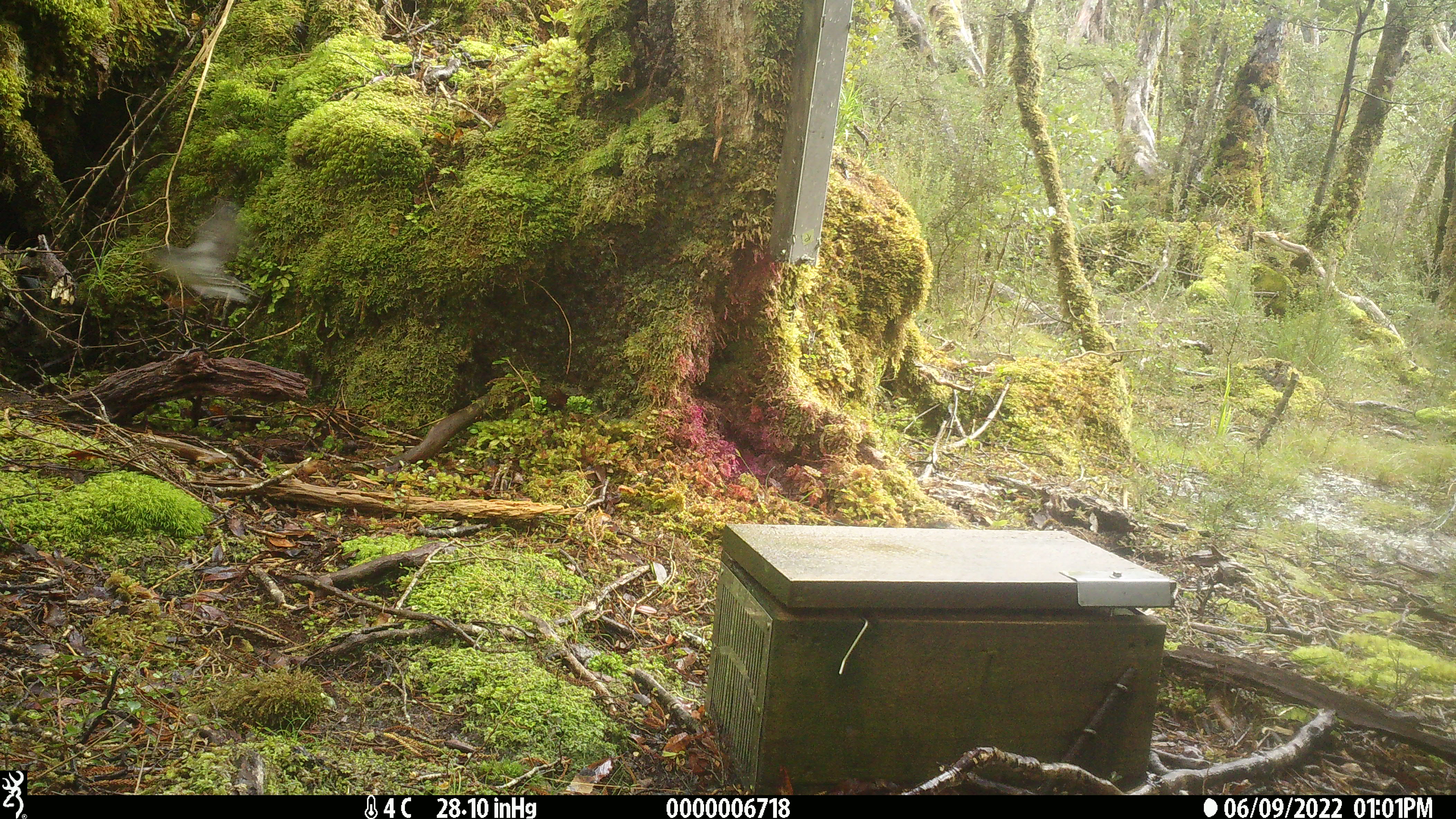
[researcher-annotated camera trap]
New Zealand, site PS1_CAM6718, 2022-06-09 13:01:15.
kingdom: Animalia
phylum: Chordata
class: Aves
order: Passeriformes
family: Petroicidae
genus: Petroica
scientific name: Petroica macrocephala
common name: tomtit